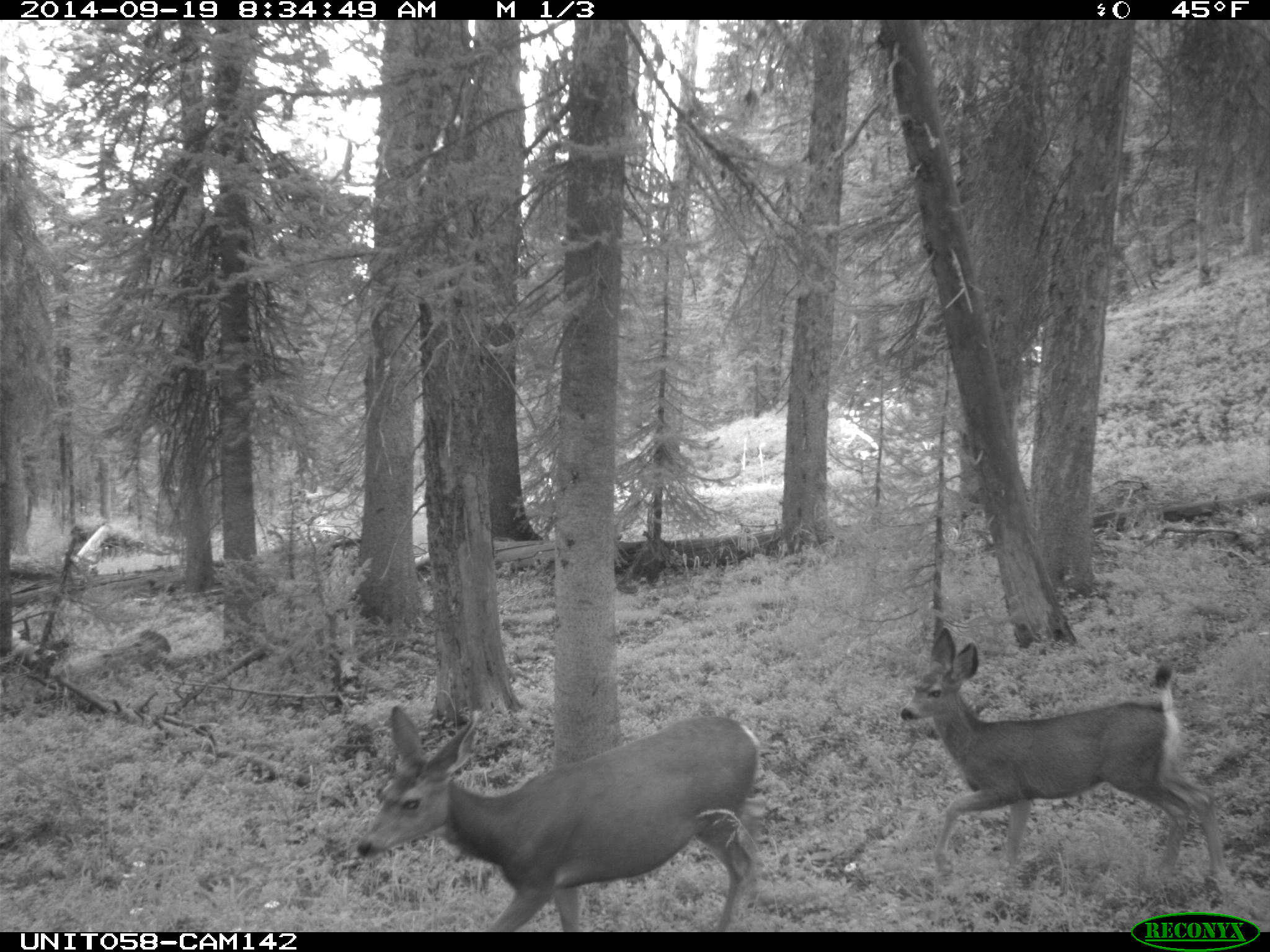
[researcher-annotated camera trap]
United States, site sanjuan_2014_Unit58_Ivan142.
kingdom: Animalia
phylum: Chordata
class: Mammalia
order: Artiodactyla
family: Cervidae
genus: Odocoileus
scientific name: Odocoileus hemionus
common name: mule deer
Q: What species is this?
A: Odocoileus hemionus (mule deer).